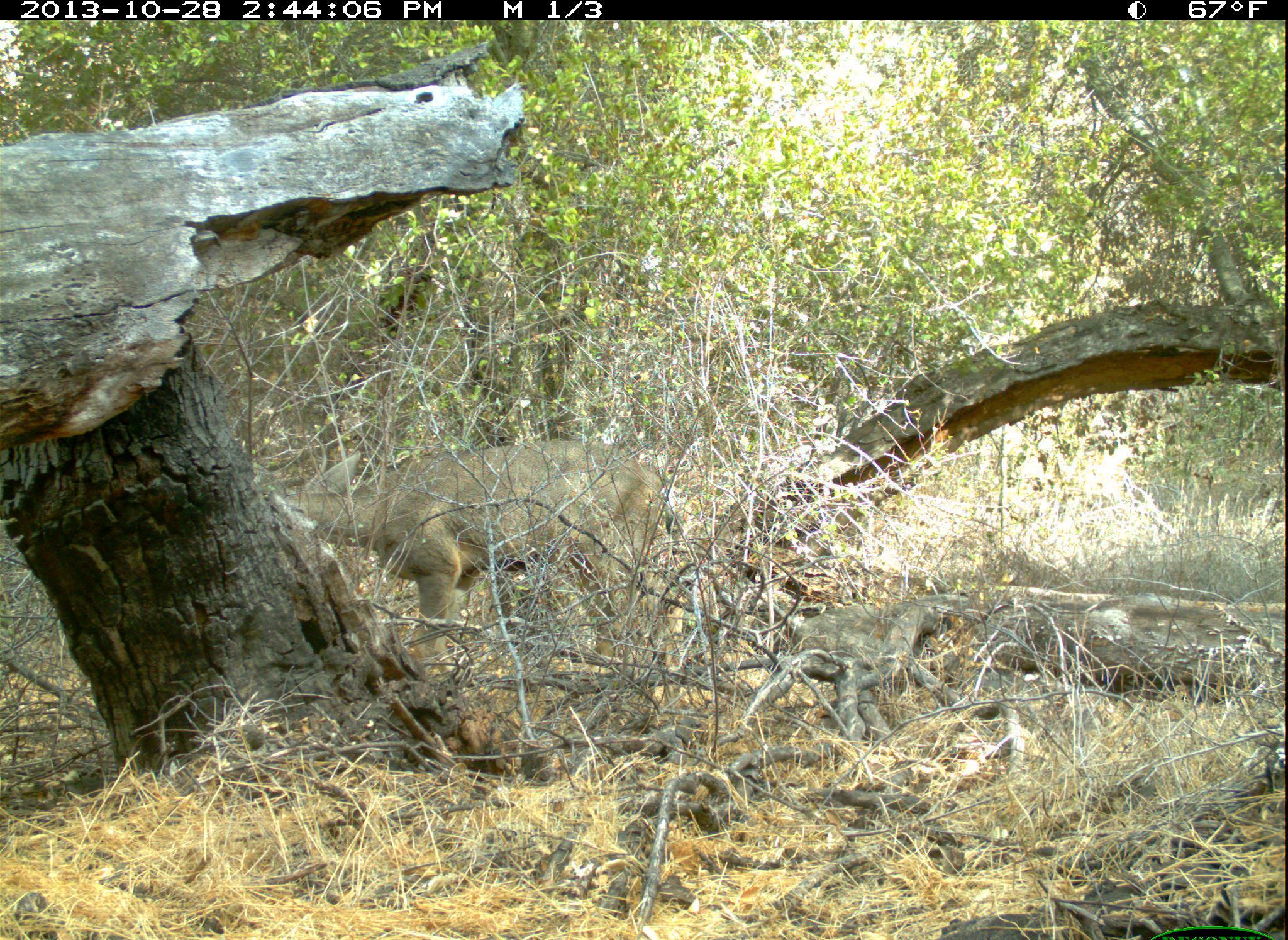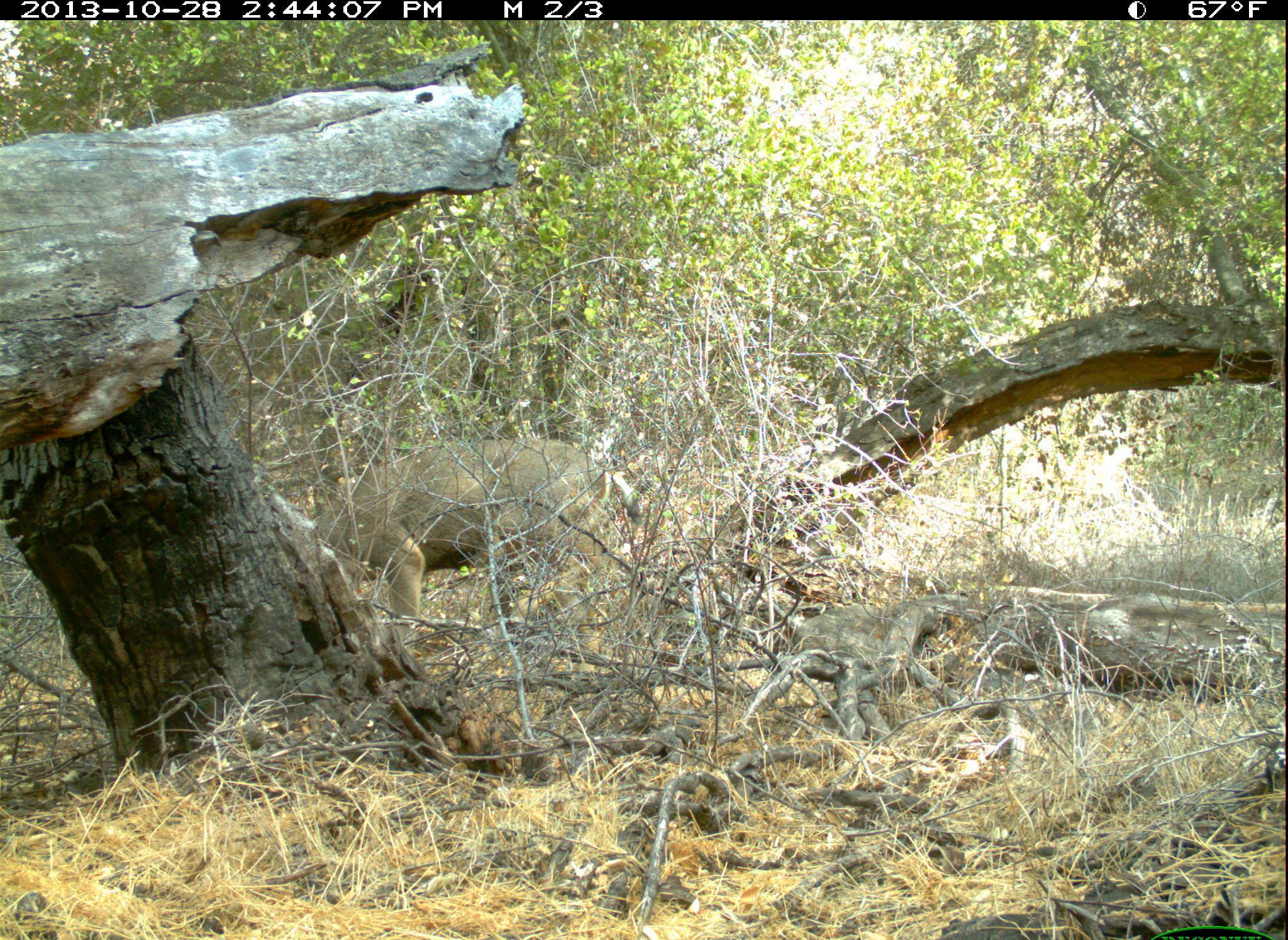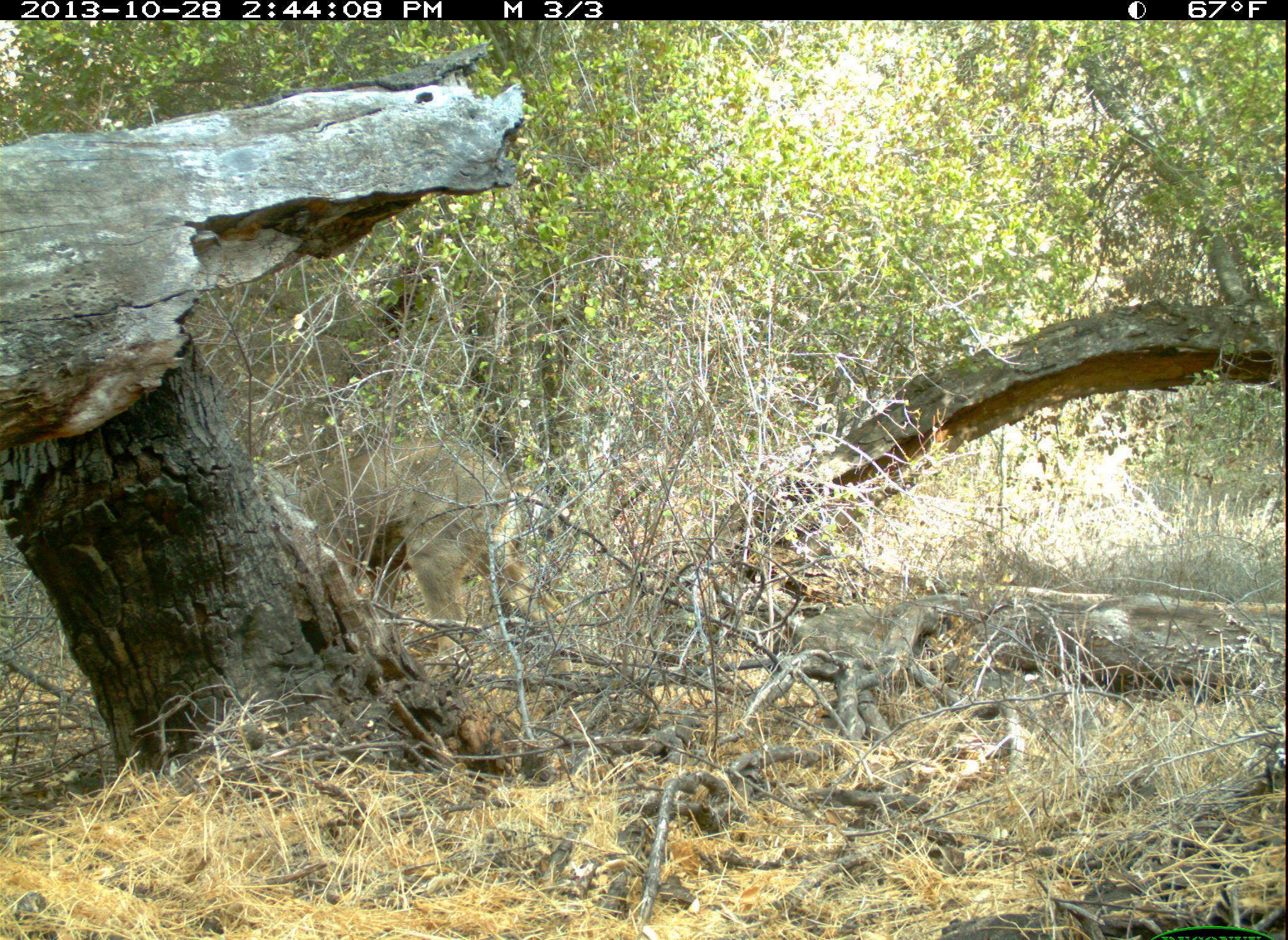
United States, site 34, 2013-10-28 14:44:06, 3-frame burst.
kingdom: Animalia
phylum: Chordata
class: Mammalia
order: Artiodactyla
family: Cervidae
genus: Odocoileus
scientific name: Odocoileus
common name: deer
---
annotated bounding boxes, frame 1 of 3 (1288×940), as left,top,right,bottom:
deer: 279,442,663,703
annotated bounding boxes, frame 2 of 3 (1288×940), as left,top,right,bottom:
deer: 274,433,615,684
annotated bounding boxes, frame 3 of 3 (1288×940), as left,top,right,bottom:
deer: 262,435,523,685